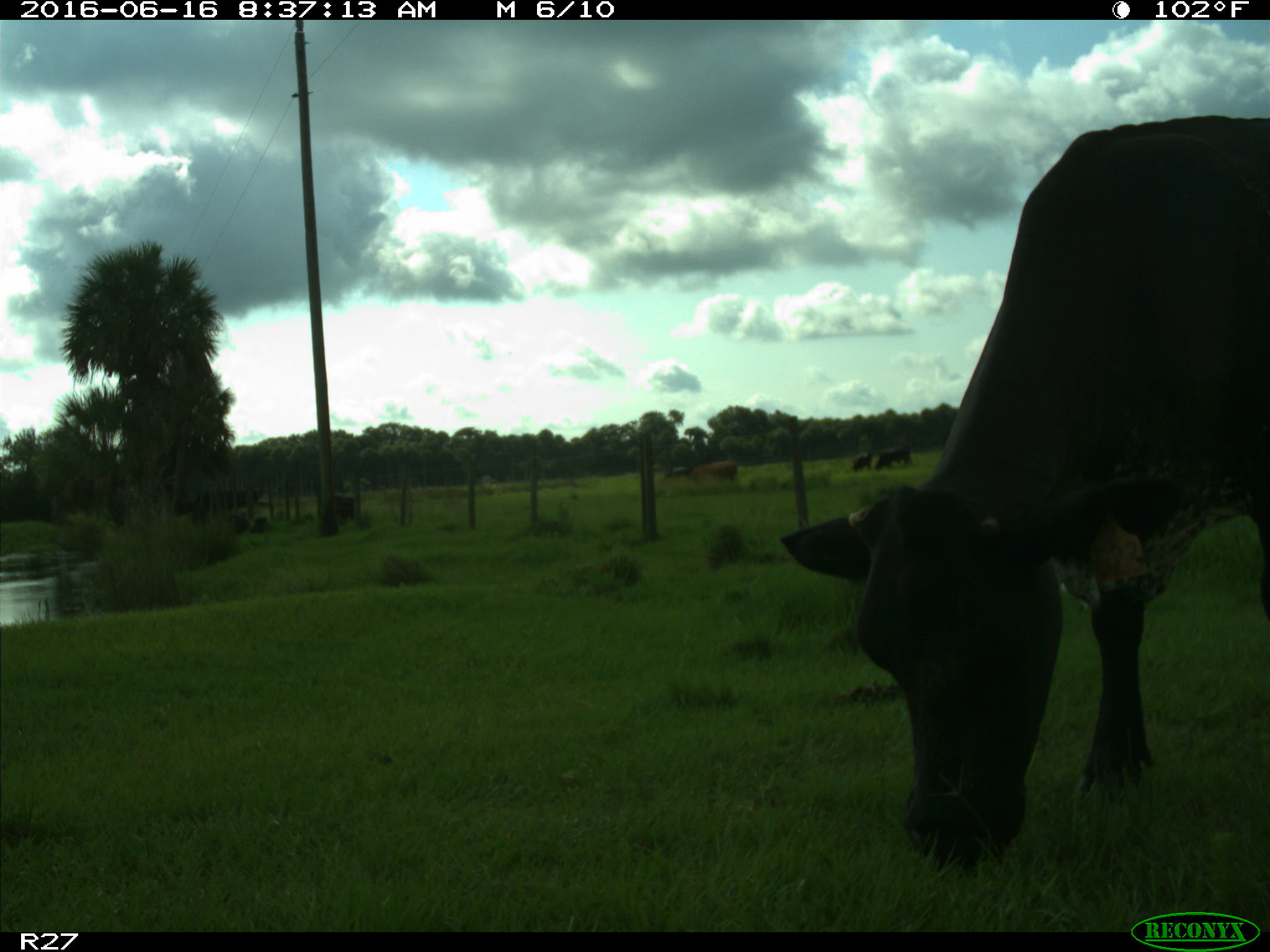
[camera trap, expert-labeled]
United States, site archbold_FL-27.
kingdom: Animalia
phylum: Chordata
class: Mammalia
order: Artiodactyla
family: Bovidae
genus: Bos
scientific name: Bos taurus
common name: domestic cow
Bos taurus (domestic cow).